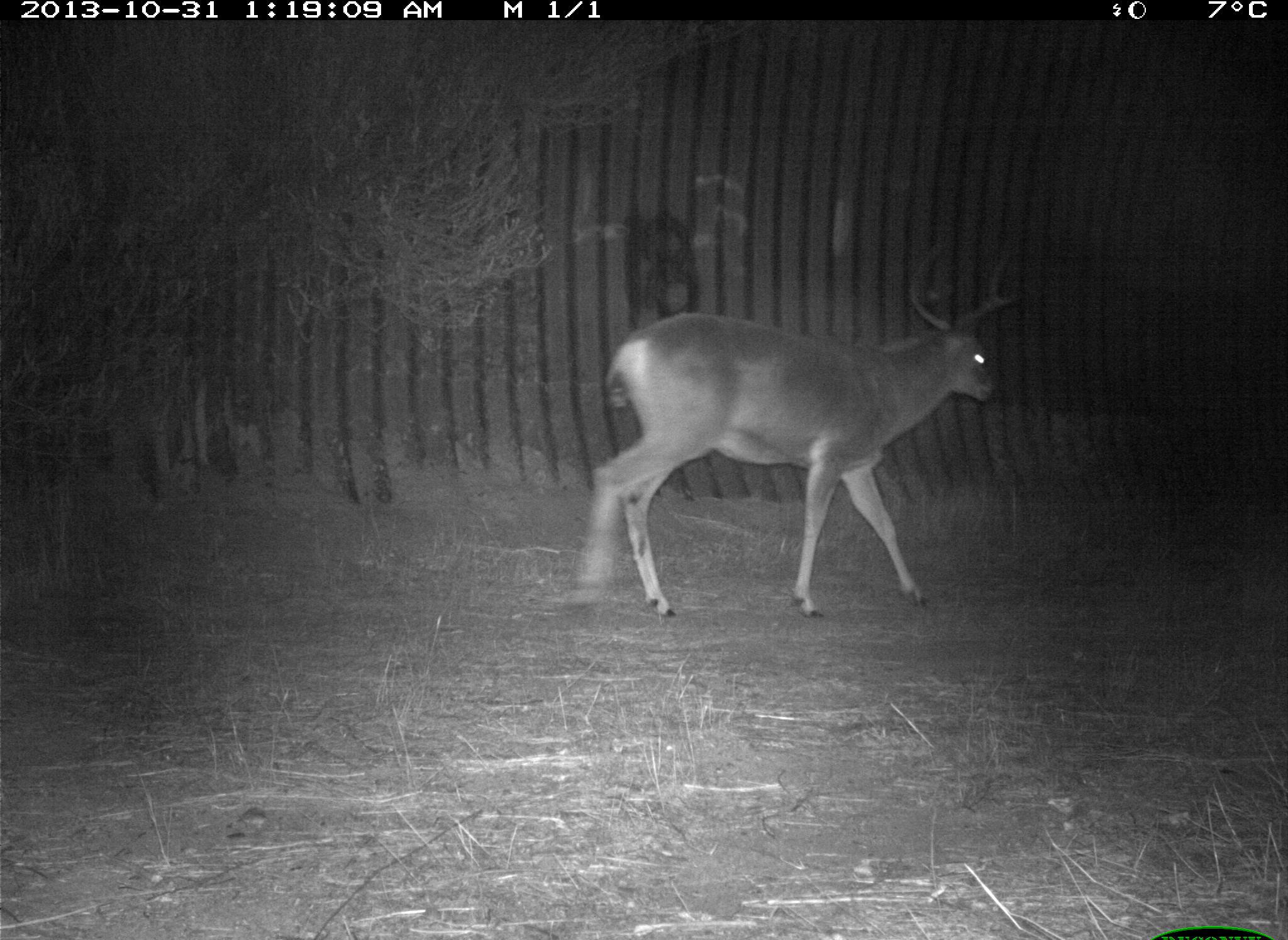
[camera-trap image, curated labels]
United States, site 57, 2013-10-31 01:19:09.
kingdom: Animalia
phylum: Chordata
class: Mammalia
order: Artiodactyla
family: Cervidae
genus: Odocoileus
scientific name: Odocoileus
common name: deer